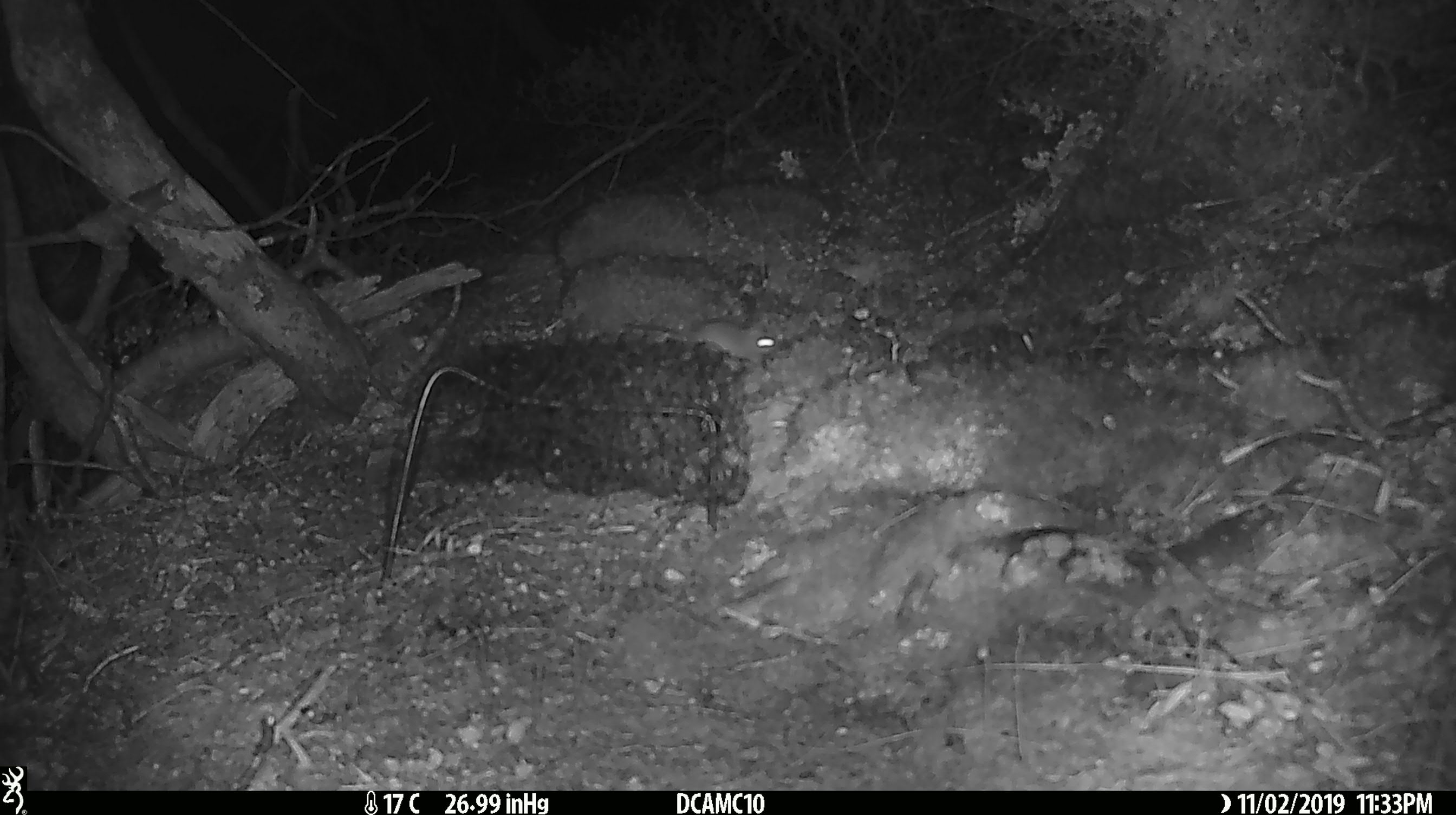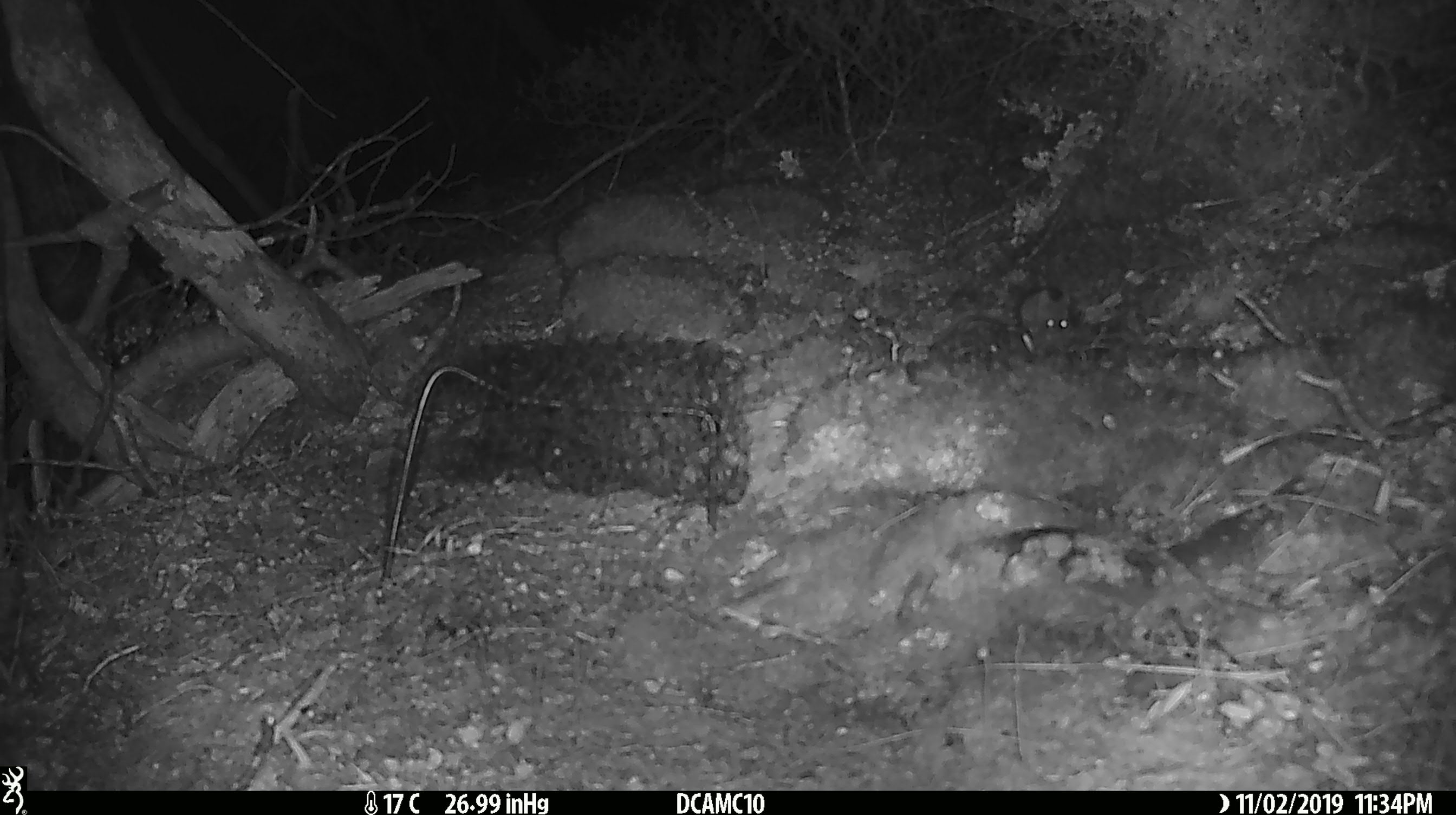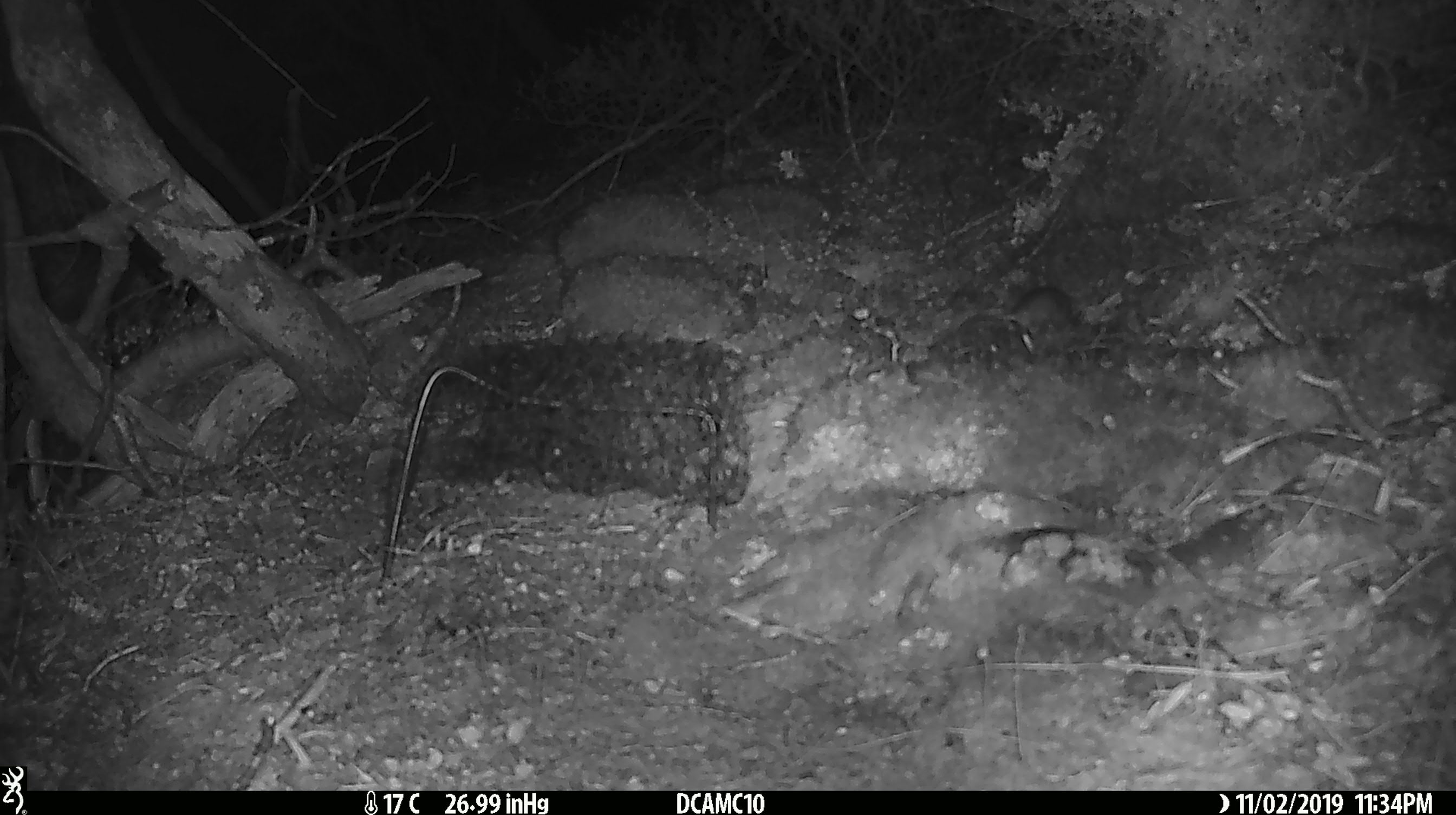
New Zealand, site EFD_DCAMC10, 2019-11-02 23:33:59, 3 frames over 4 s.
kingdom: Animalia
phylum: Chordata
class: Mammalia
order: Rodentia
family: Muridae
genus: Mus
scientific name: Mus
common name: mouse